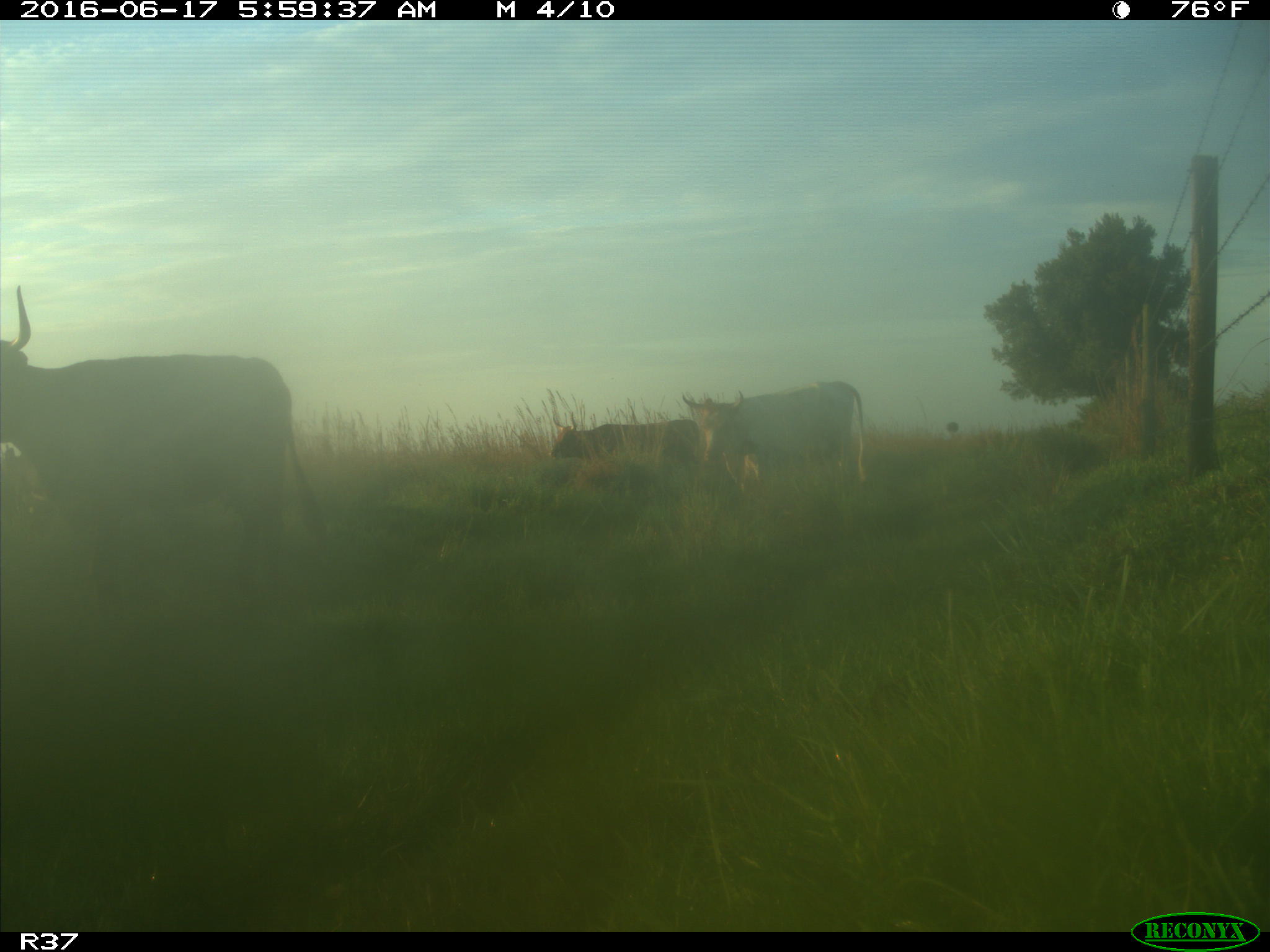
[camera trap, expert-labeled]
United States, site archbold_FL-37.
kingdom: Animalia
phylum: Chordata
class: Mammalia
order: Artiodactyla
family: Bovidae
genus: Bos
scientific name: Bos taurus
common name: domestic cow